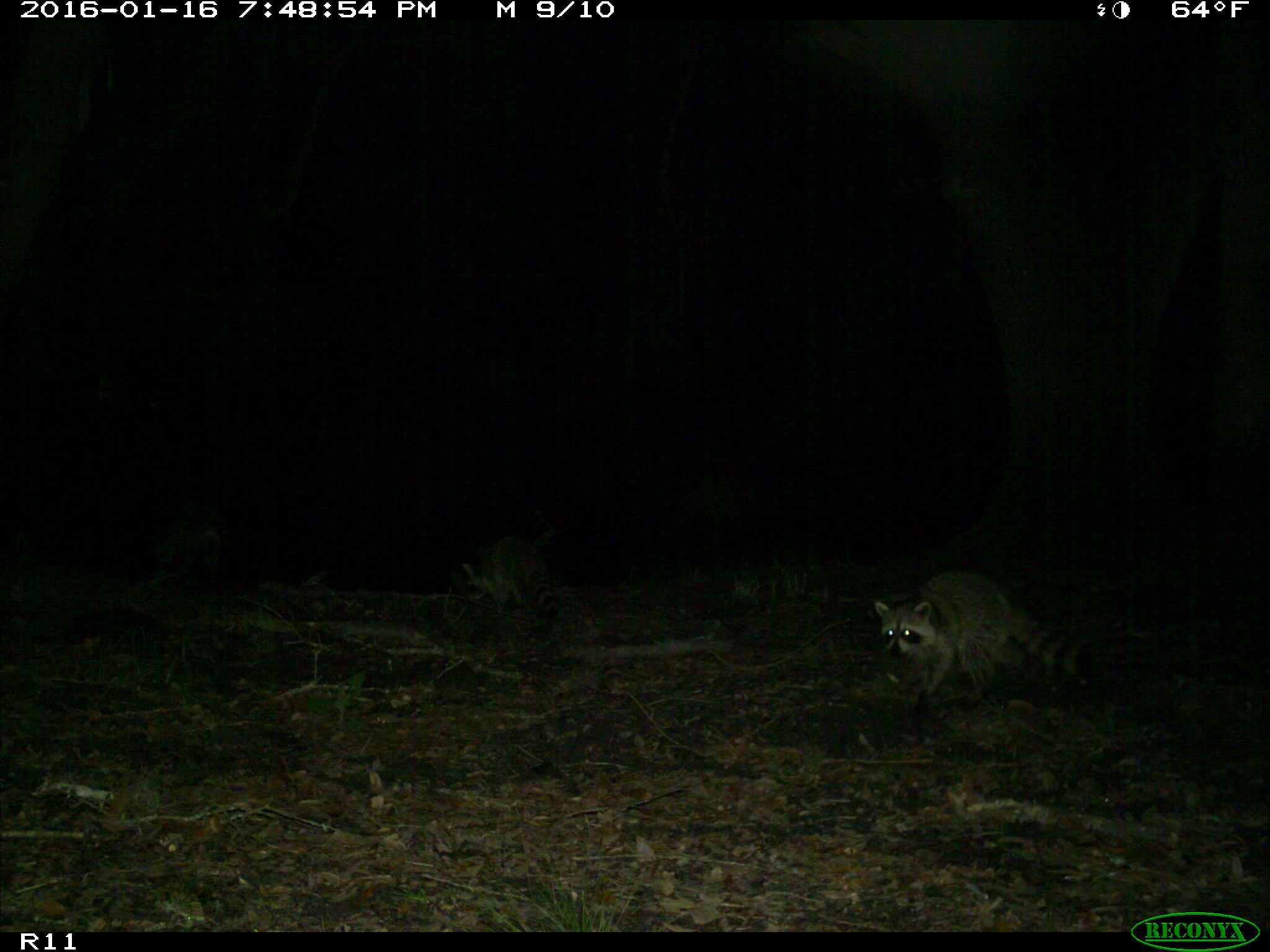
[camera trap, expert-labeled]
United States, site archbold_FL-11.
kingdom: Animalia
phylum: Chordata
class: Mammalia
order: Carnivora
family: Procyonidae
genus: Procyon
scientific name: Procyon lotor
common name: common raccoon